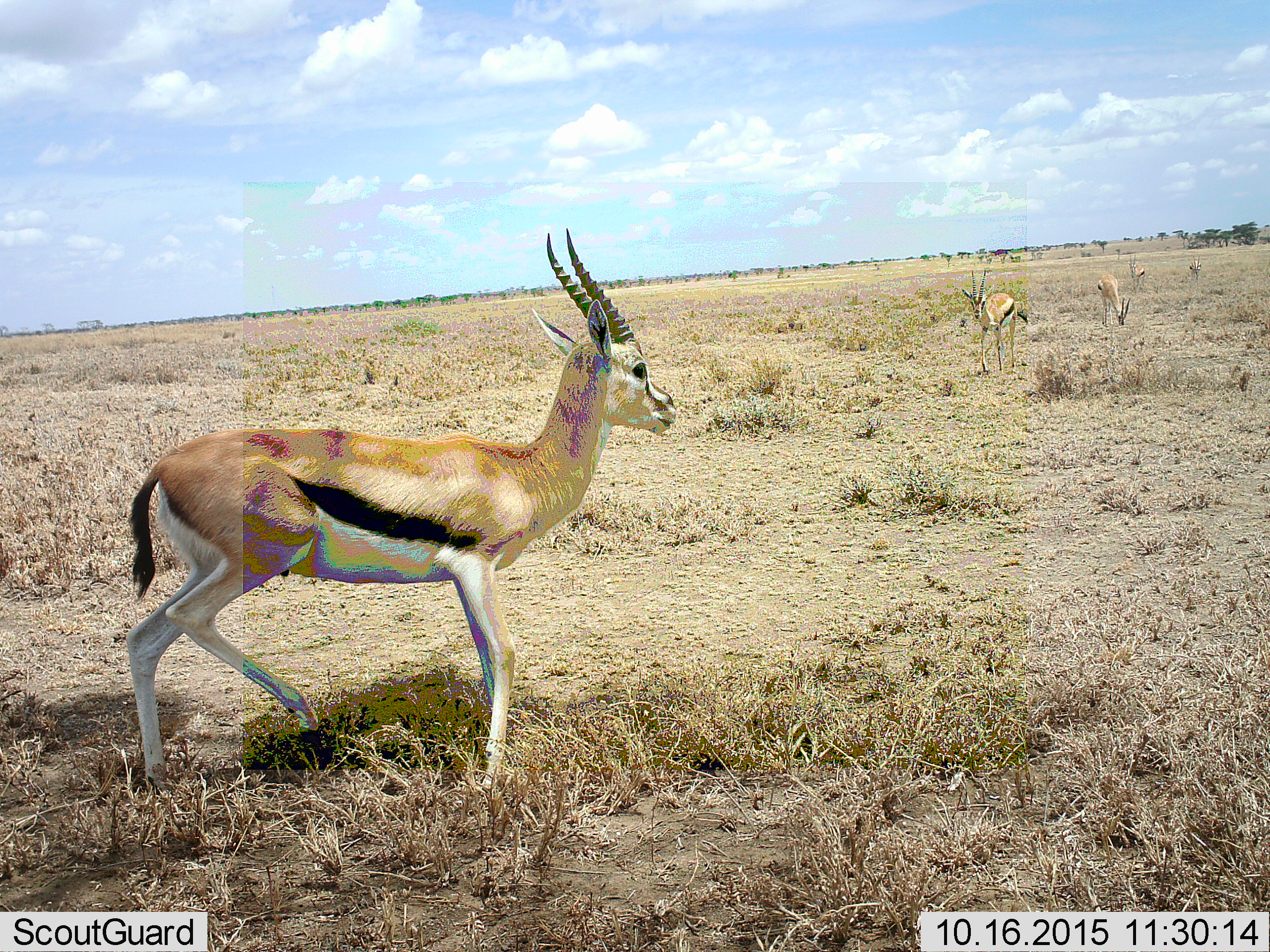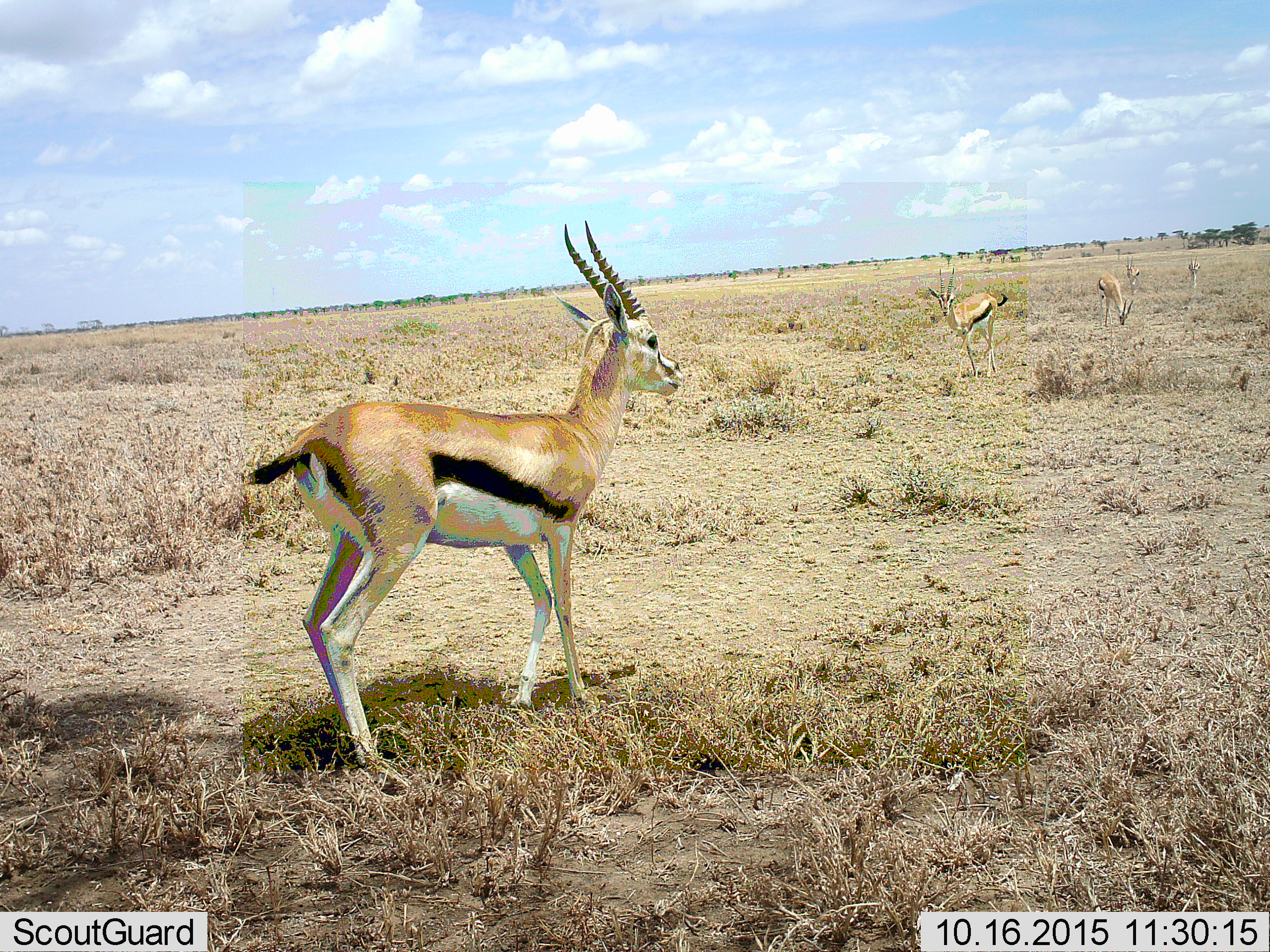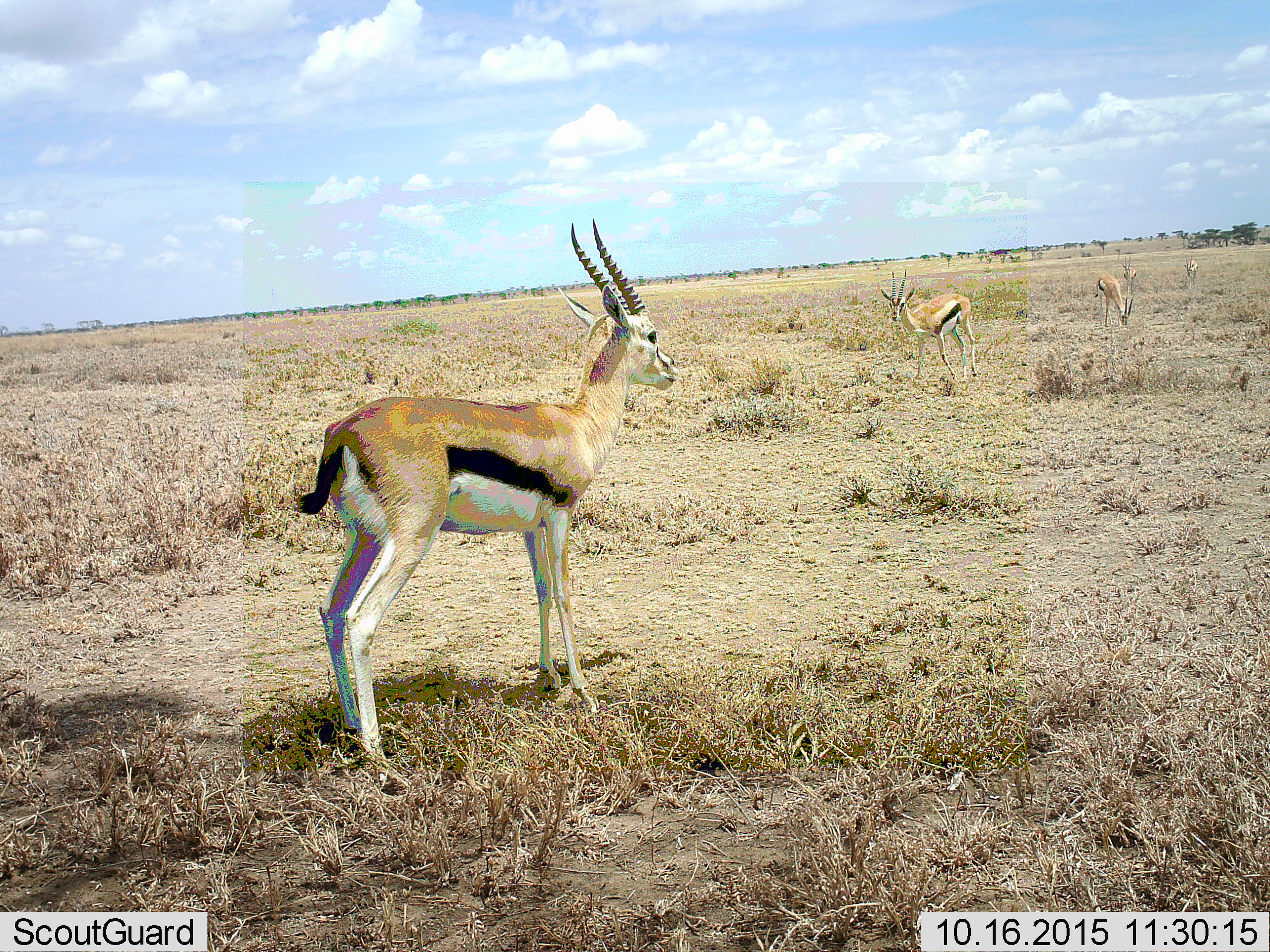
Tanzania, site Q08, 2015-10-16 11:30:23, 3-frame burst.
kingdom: Animalia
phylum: Chordata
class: Mammalia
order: Artiodactyla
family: Bovidae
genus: Eudorcas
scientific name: Eudorcas thomsonii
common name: thomson's gazelle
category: gazellethomsons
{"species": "gazellethomsons (thomson's gazelle) (Eudorcas thomsonii)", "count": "5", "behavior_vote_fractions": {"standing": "50%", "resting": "0%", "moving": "88%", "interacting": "0%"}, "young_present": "0%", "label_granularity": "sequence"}